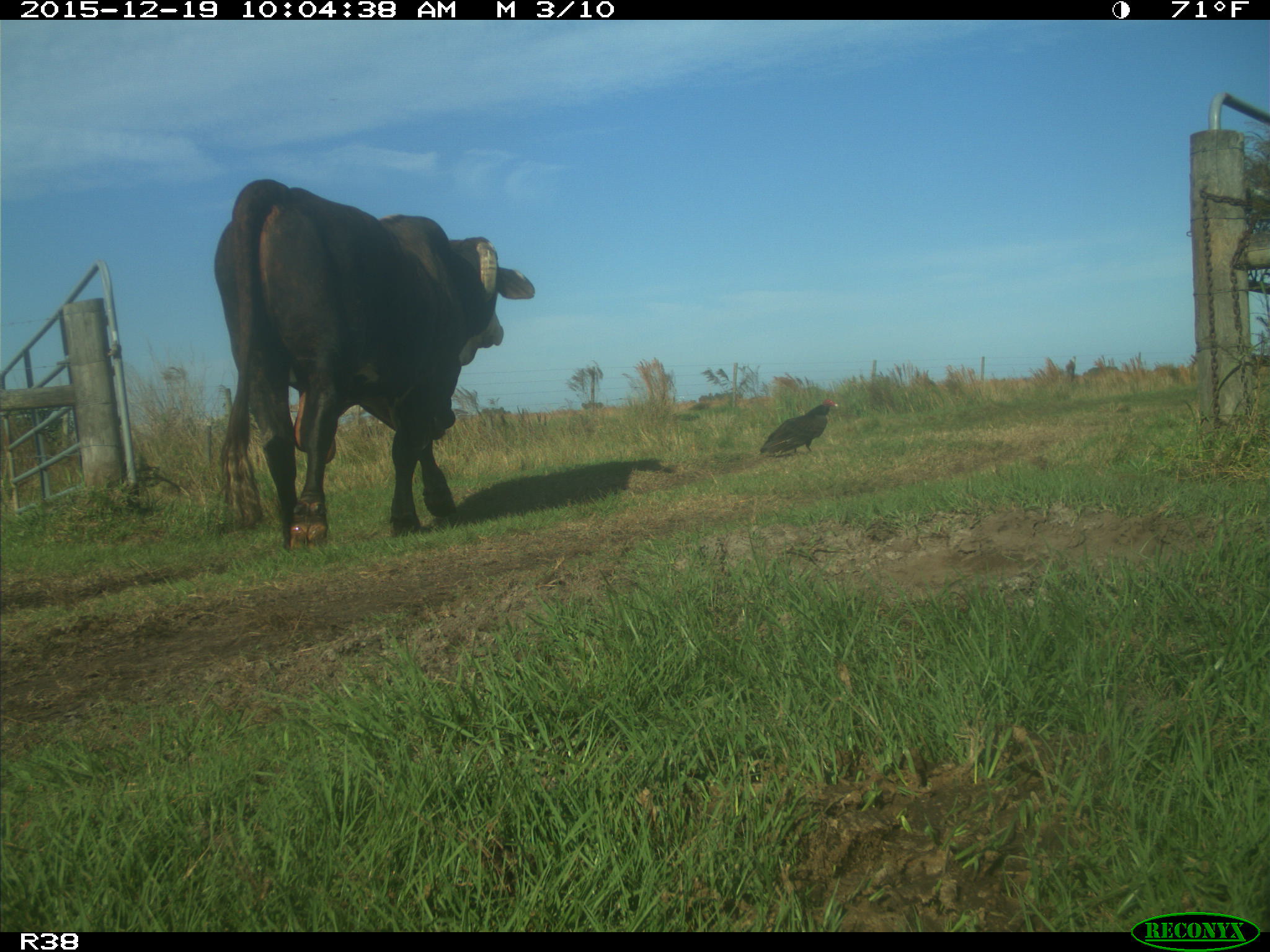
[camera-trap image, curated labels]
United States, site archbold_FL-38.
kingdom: Animalia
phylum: Chordata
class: Mammalia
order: Artiodactyla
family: Bovidae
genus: Bos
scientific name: Bos taurus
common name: domestic cow